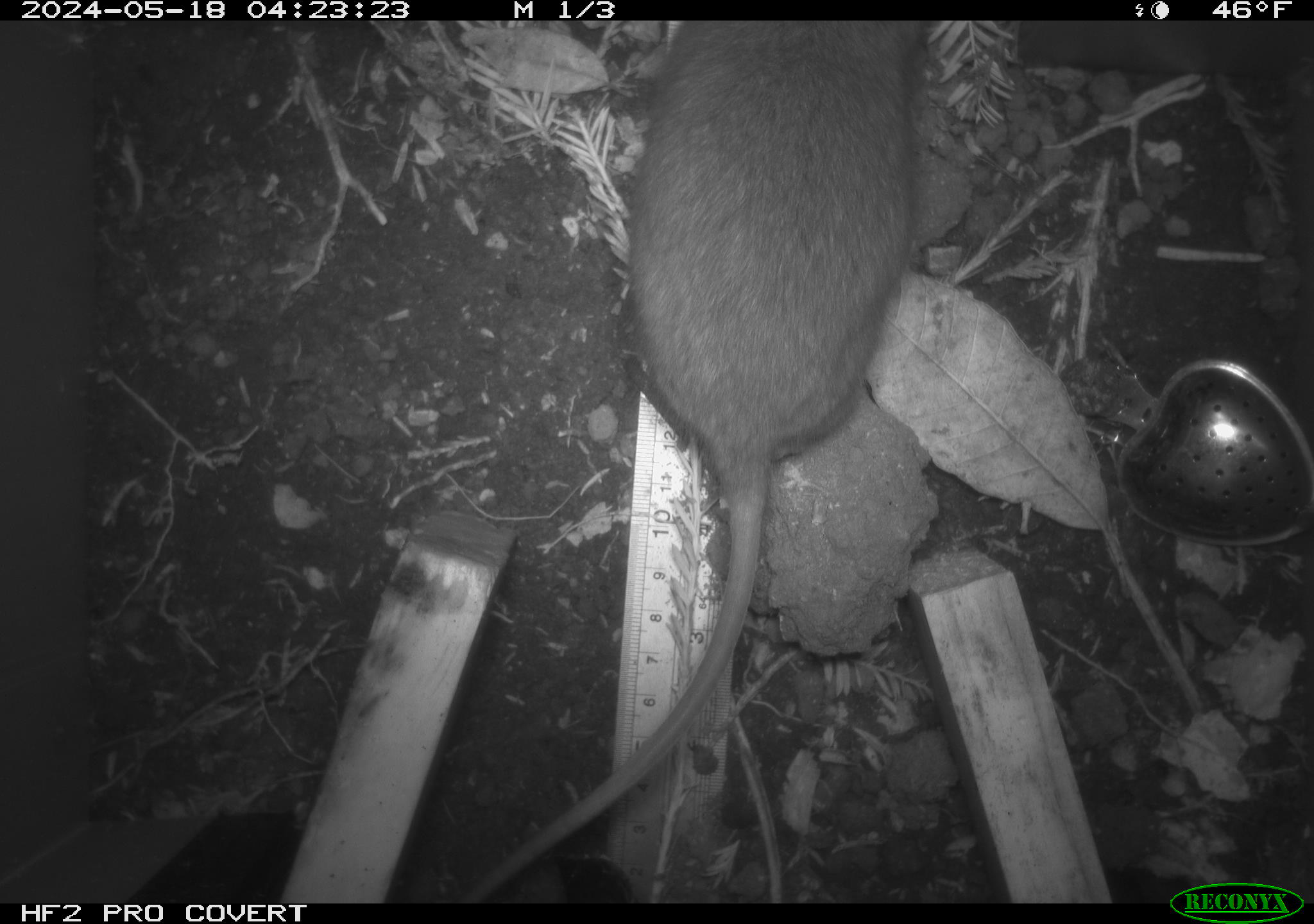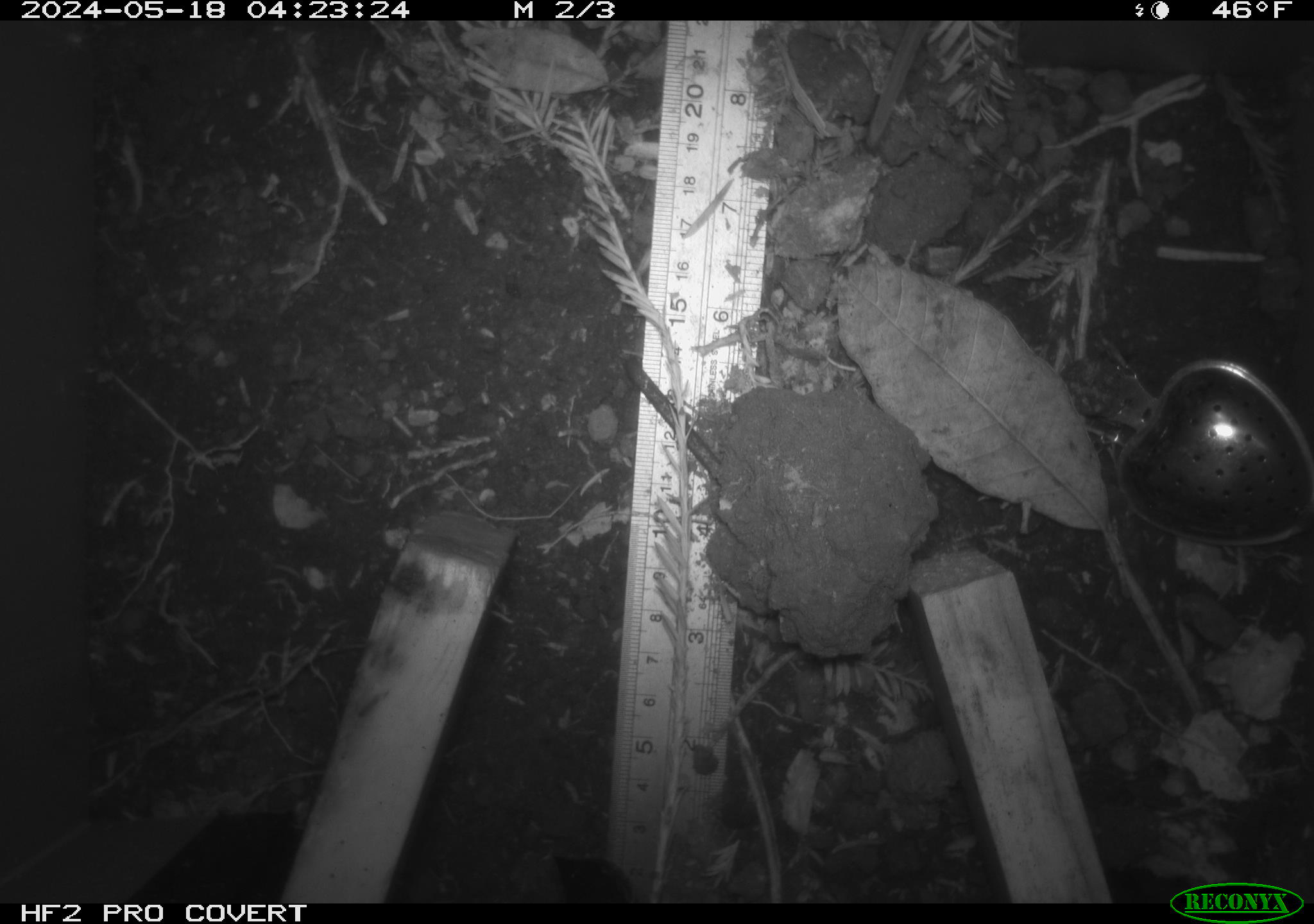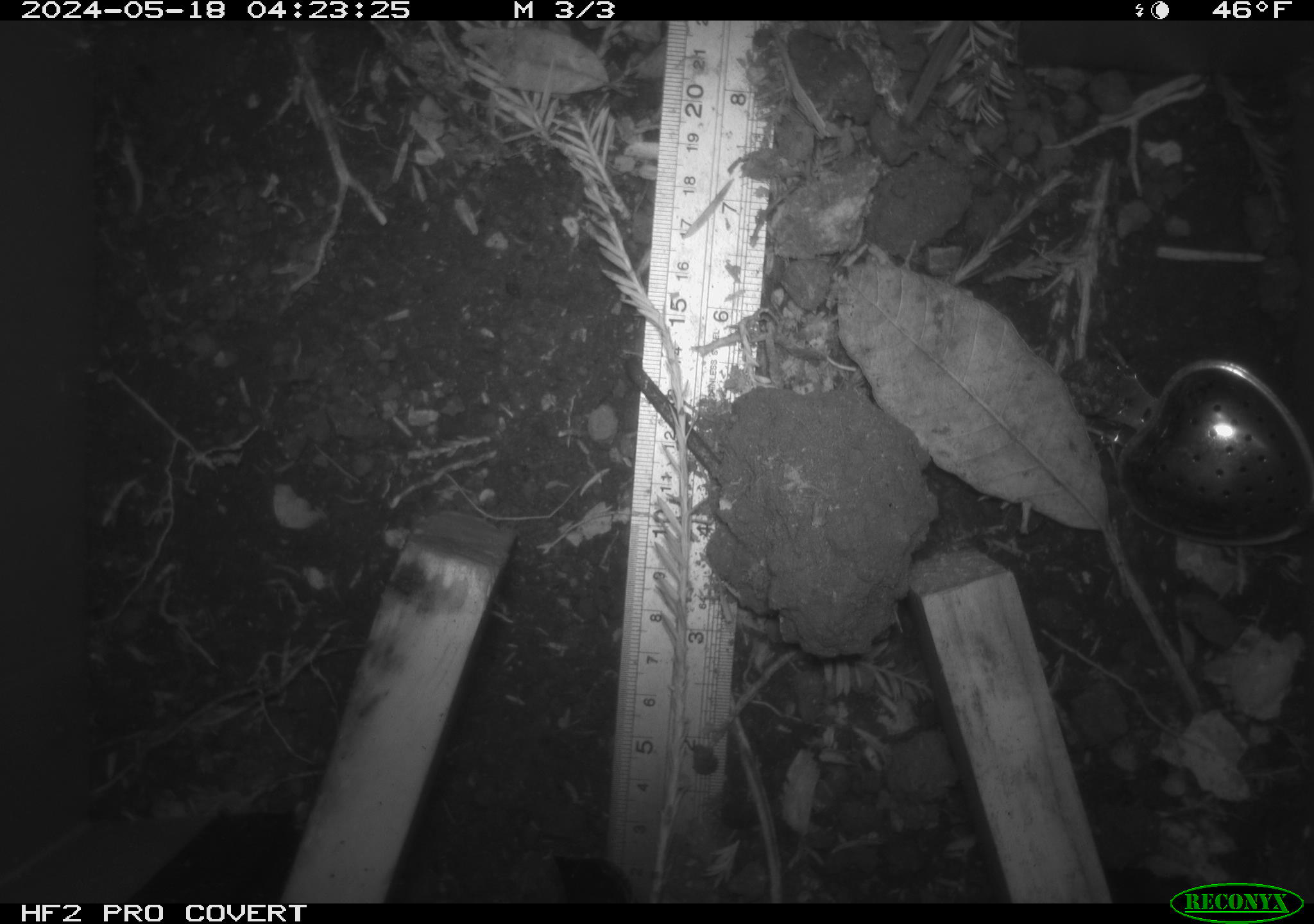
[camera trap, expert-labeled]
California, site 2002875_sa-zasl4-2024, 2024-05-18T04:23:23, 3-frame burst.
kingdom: Animalia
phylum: Chordata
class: Mammalia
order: Rodentia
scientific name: Rodentia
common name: rodent